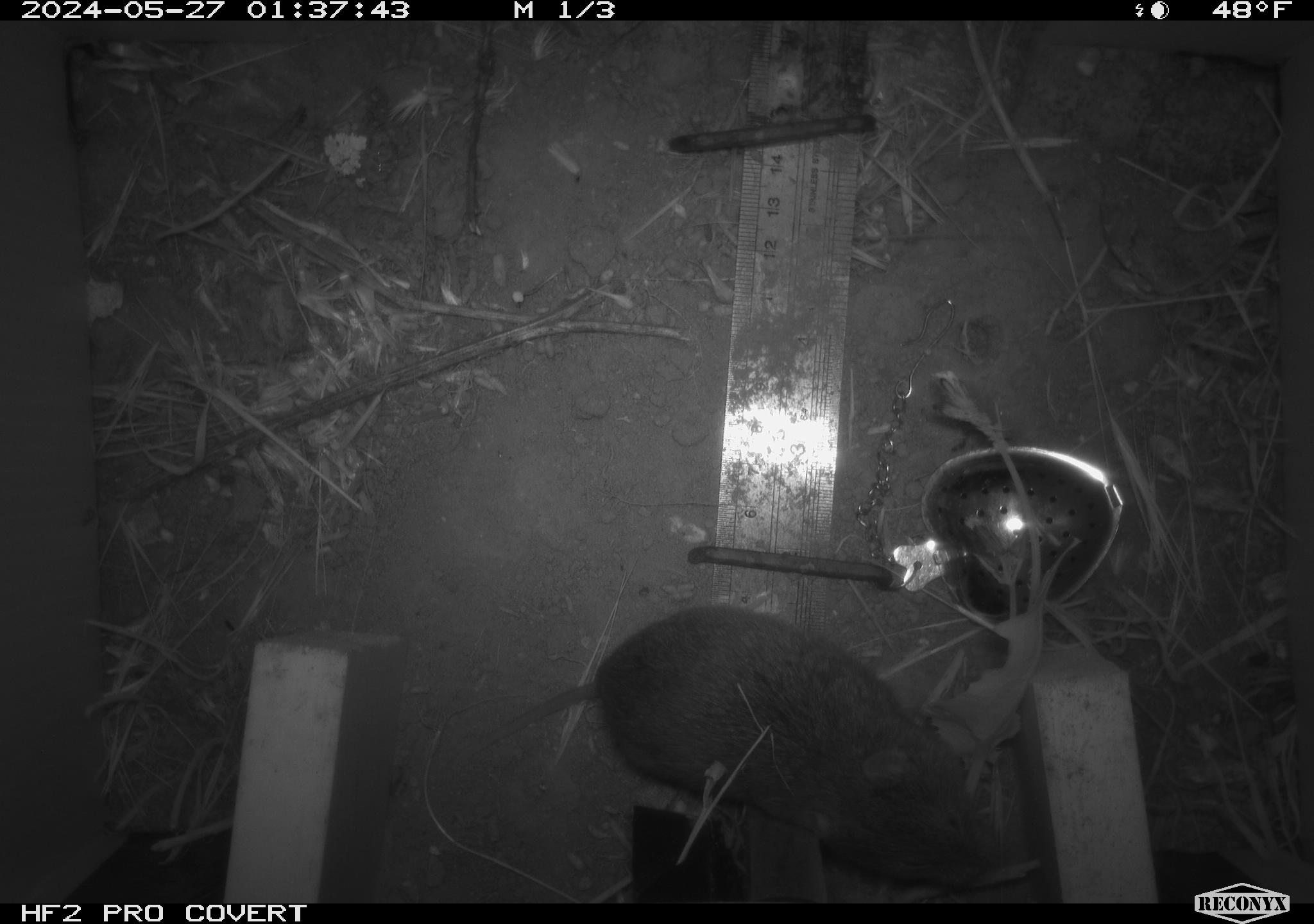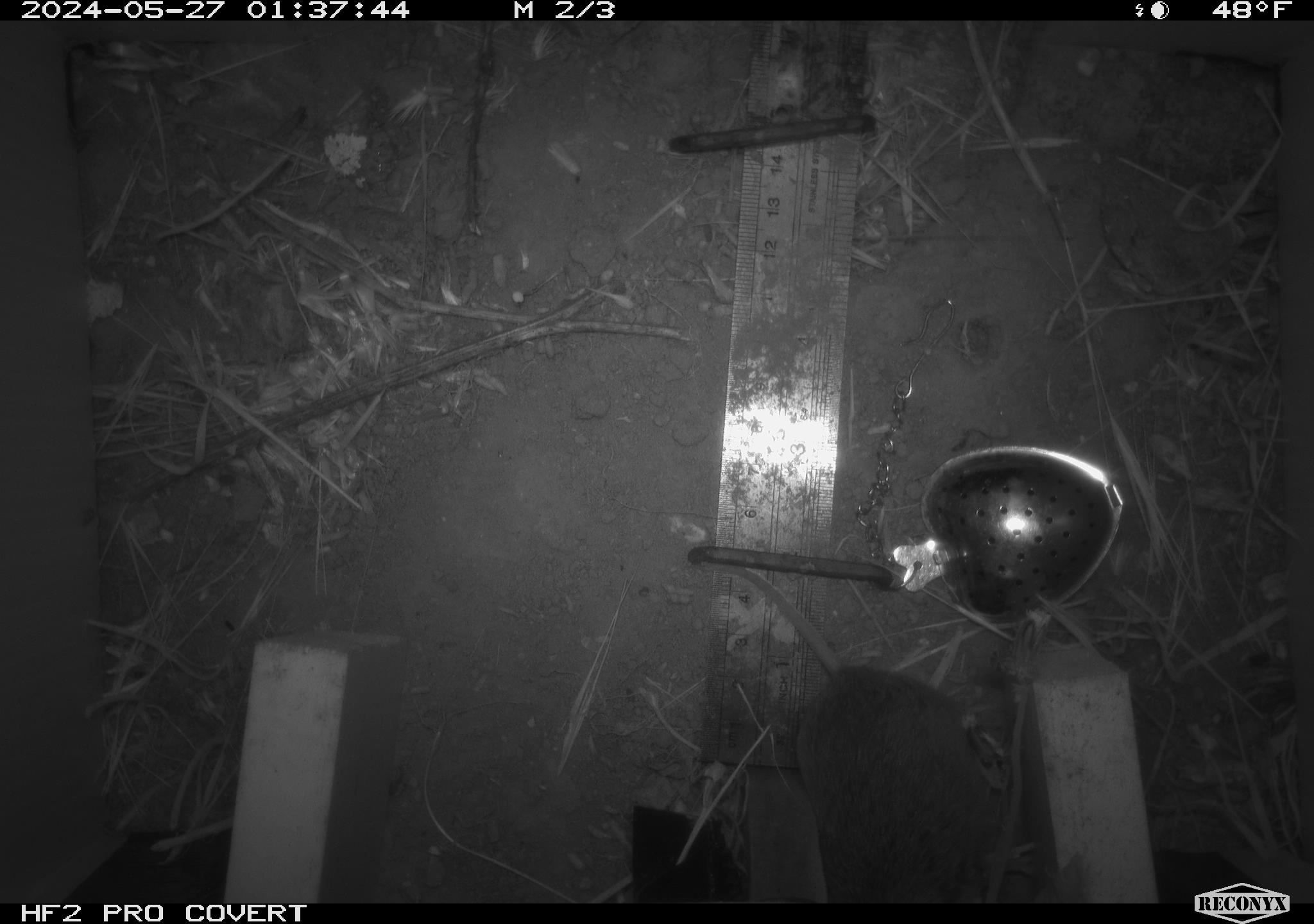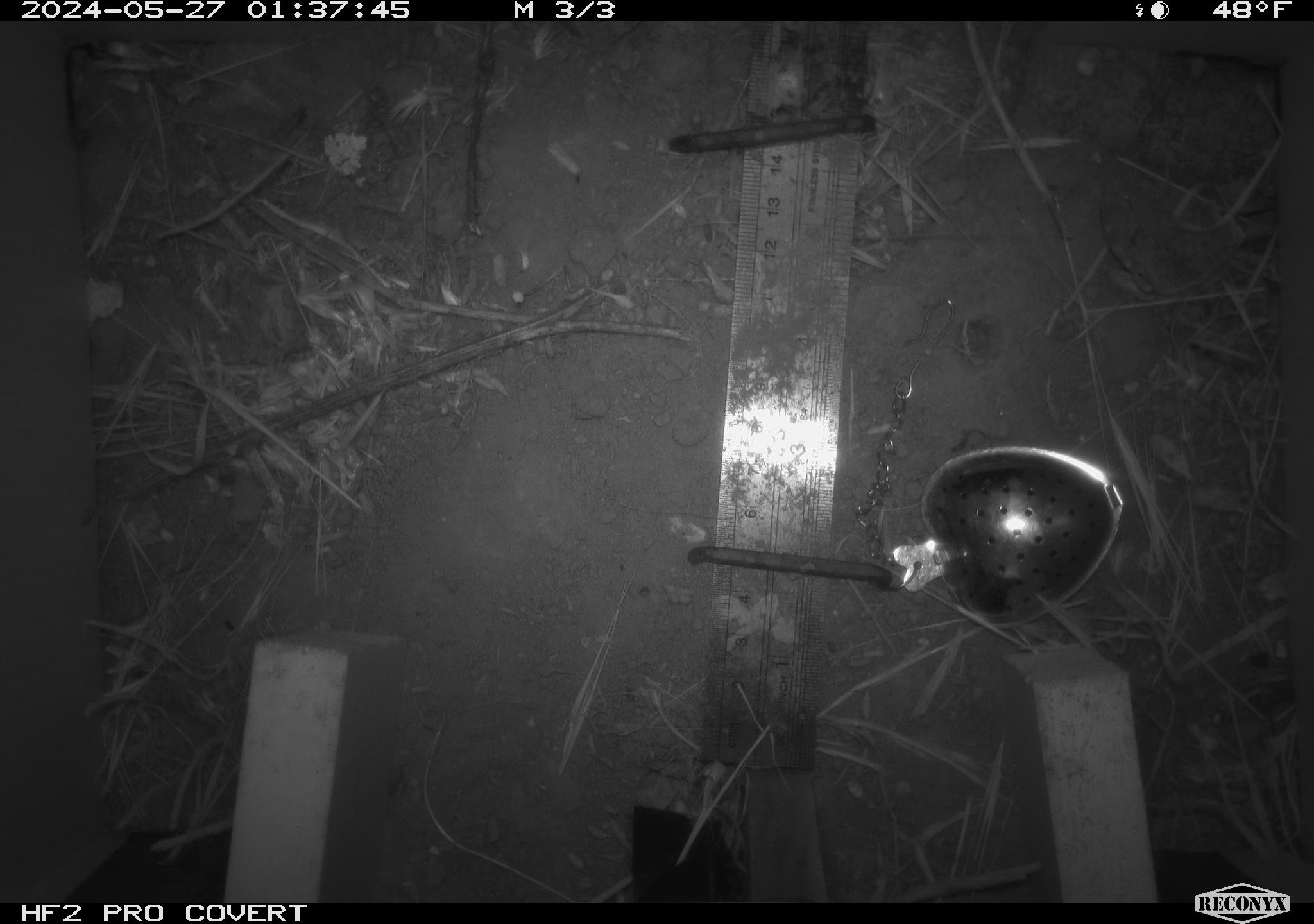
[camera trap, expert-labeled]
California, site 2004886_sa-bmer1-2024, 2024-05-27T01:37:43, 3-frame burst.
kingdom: Animalia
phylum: Chordata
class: Mammalia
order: Rodentia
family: Cricetidae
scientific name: Arvicolinae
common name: voles, lemmings, and muskrats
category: arvicolinae subfamily